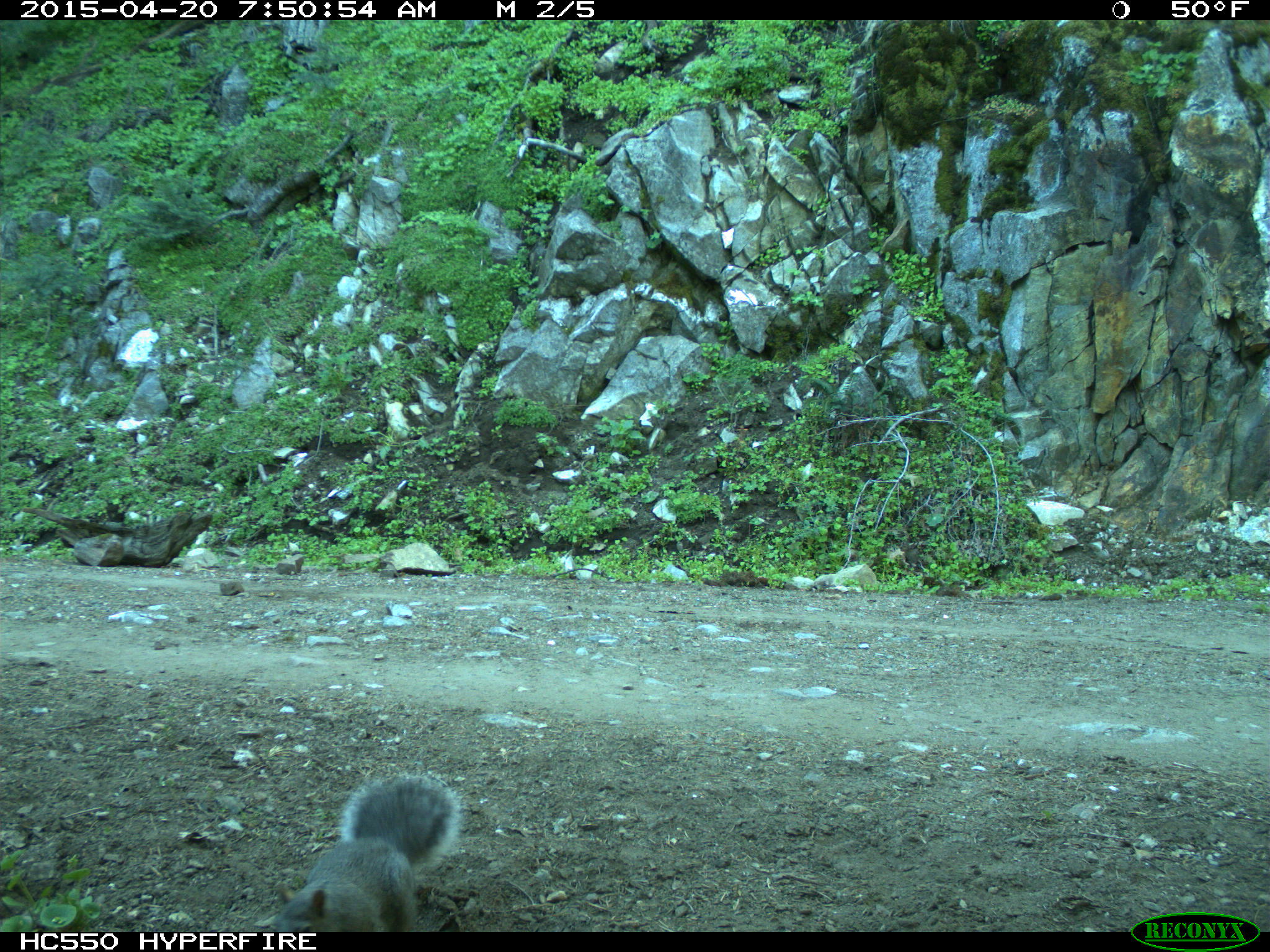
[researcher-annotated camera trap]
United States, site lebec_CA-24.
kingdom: Animalia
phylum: Chordata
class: Mammalia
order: Rodentia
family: Sciuridae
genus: Sciurus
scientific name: Sciurus carolinensis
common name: eastern gray squirrel